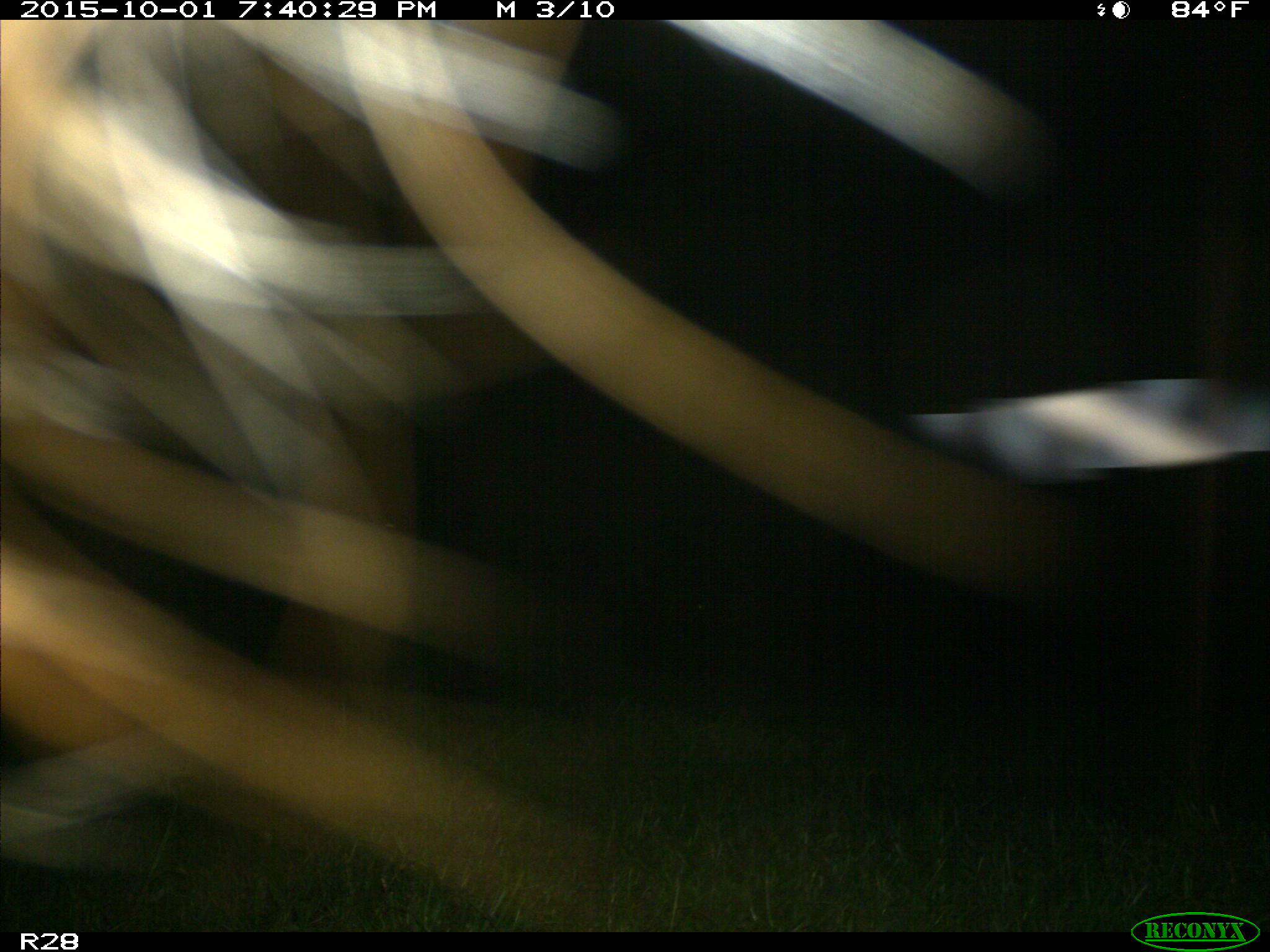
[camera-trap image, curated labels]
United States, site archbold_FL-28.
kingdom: Animalia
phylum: Chordata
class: Mammalia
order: Artiodactyla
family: Bovidae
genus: Bos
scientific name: Bos taurus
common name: domestic cow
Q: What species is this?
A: Bos taurus (domestic cow).